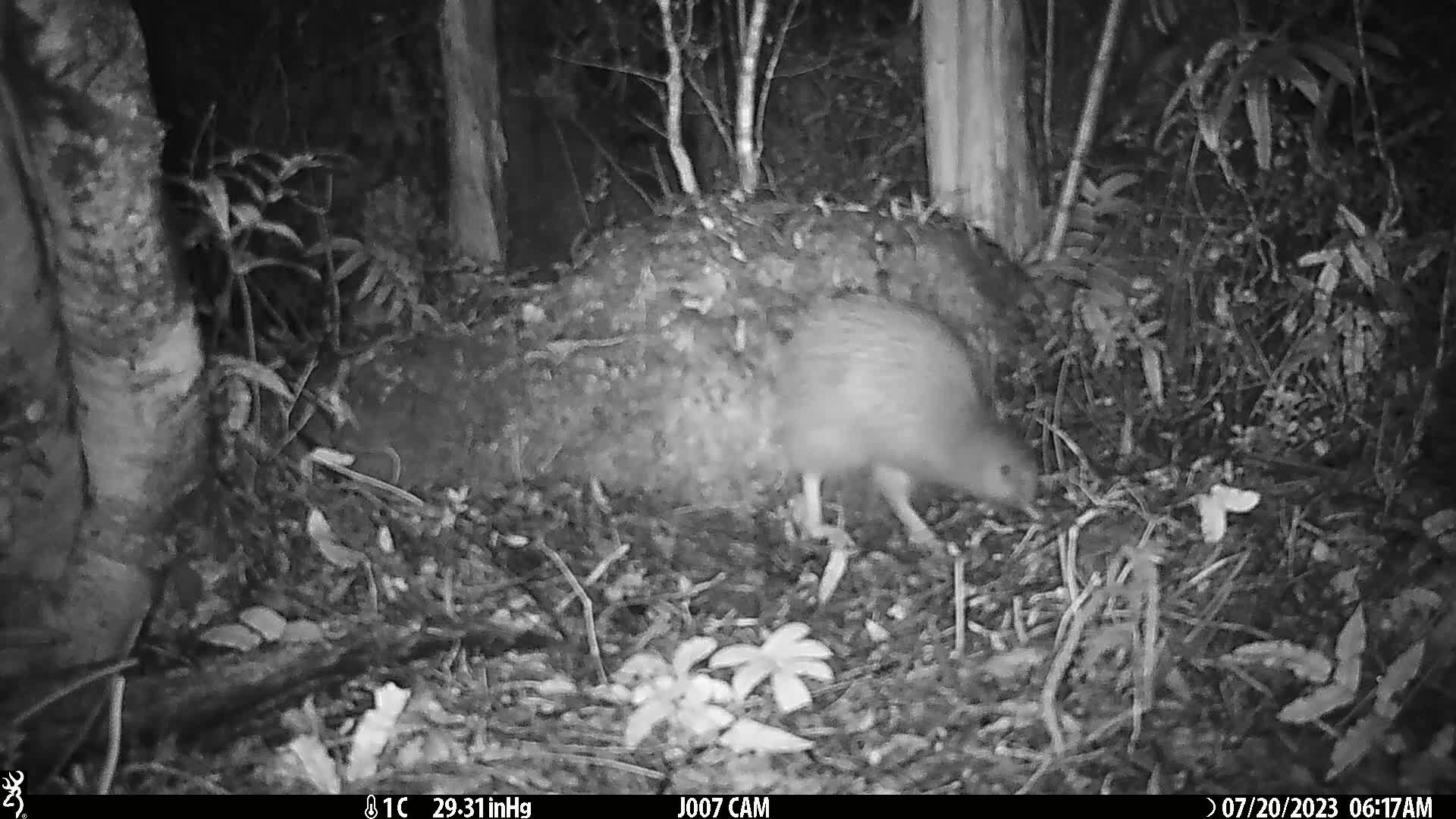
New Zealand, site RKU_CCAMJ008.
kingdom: Animalia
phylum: Chordata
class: Aves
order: Apterygiformes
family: Apterygidae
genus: Apteryx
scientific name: Apteryx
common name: kiwi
Kiwi (Apteryx).